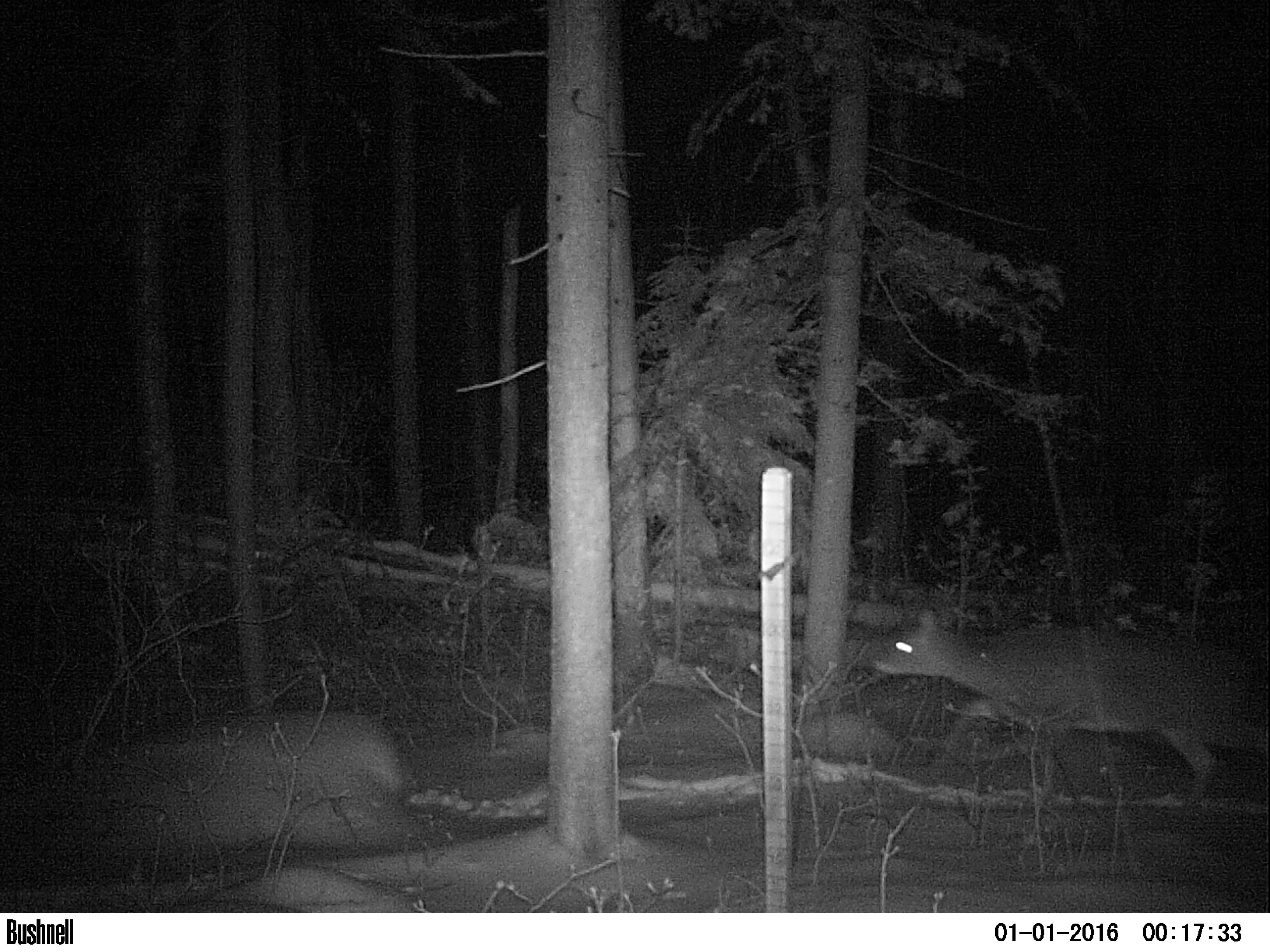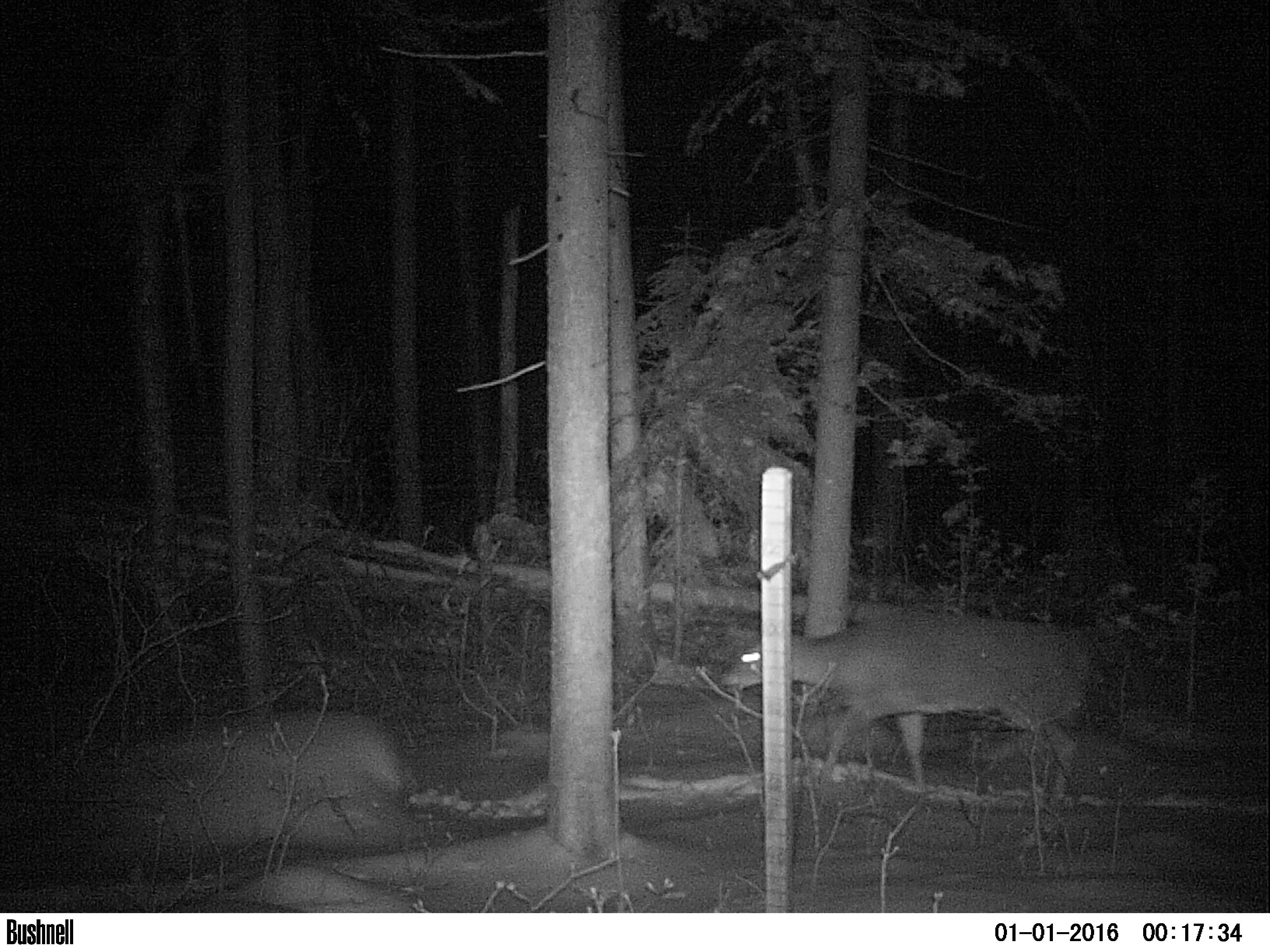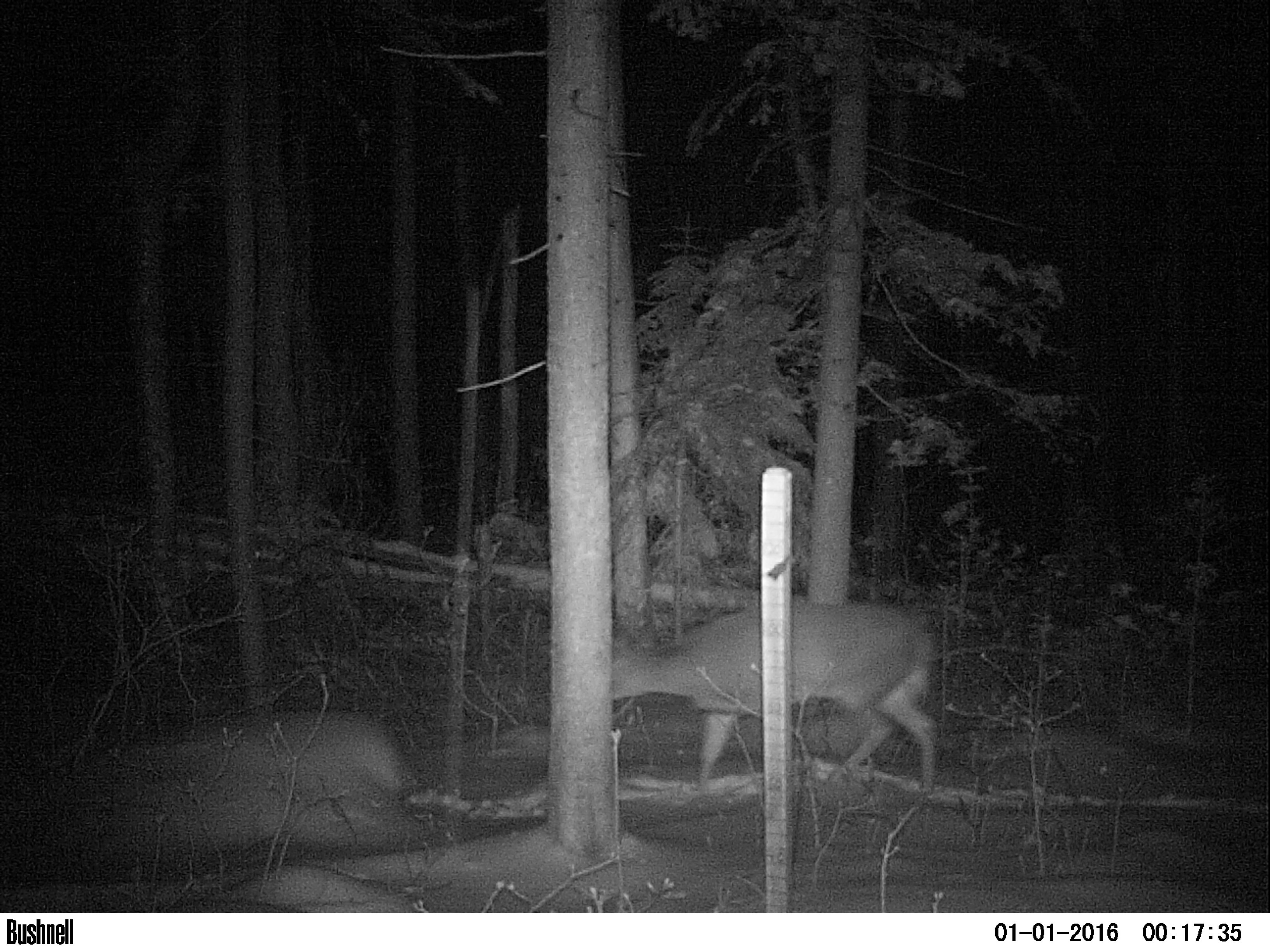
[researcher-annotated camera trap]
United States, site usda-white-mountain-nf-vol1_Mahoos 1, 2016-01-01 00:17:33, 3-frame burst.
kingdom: Animalia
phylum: Chordata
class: Mammalia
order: Artiodactyla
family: Cervidae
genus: Odocoileus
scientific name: Odocoileus virginianus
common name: white-tailed deer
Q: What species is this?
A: White-tailed deer (Odocoileus virginianus).